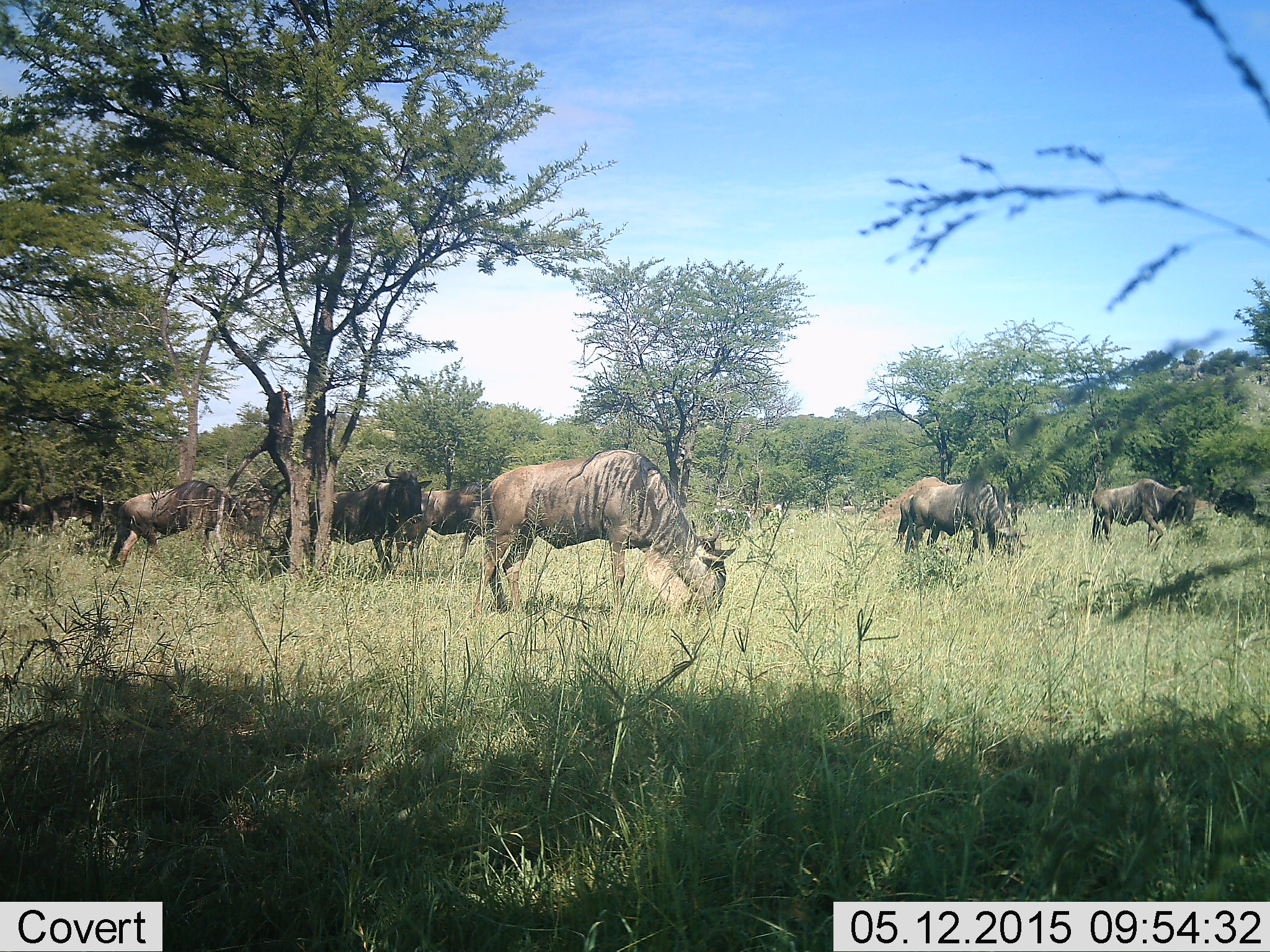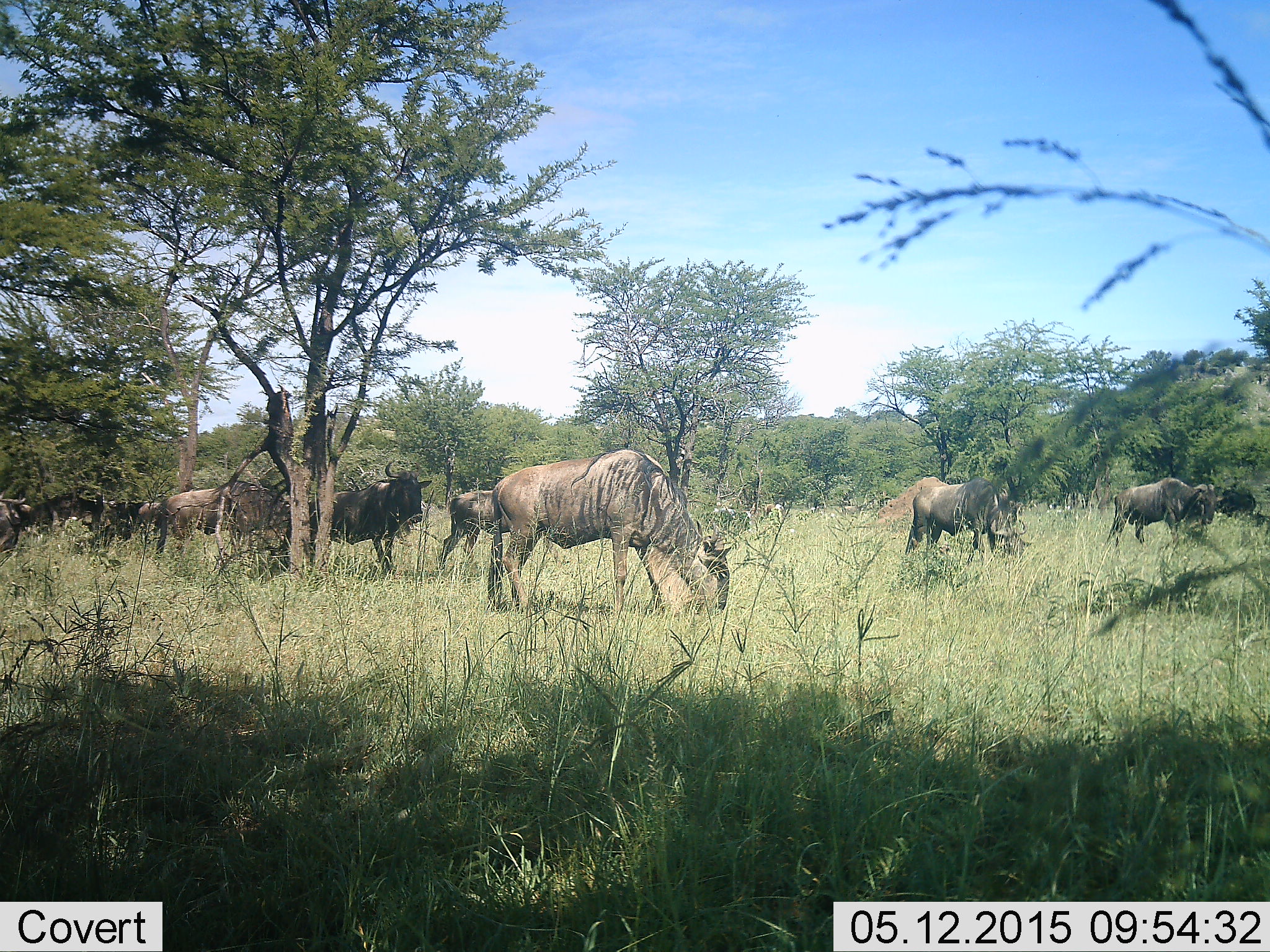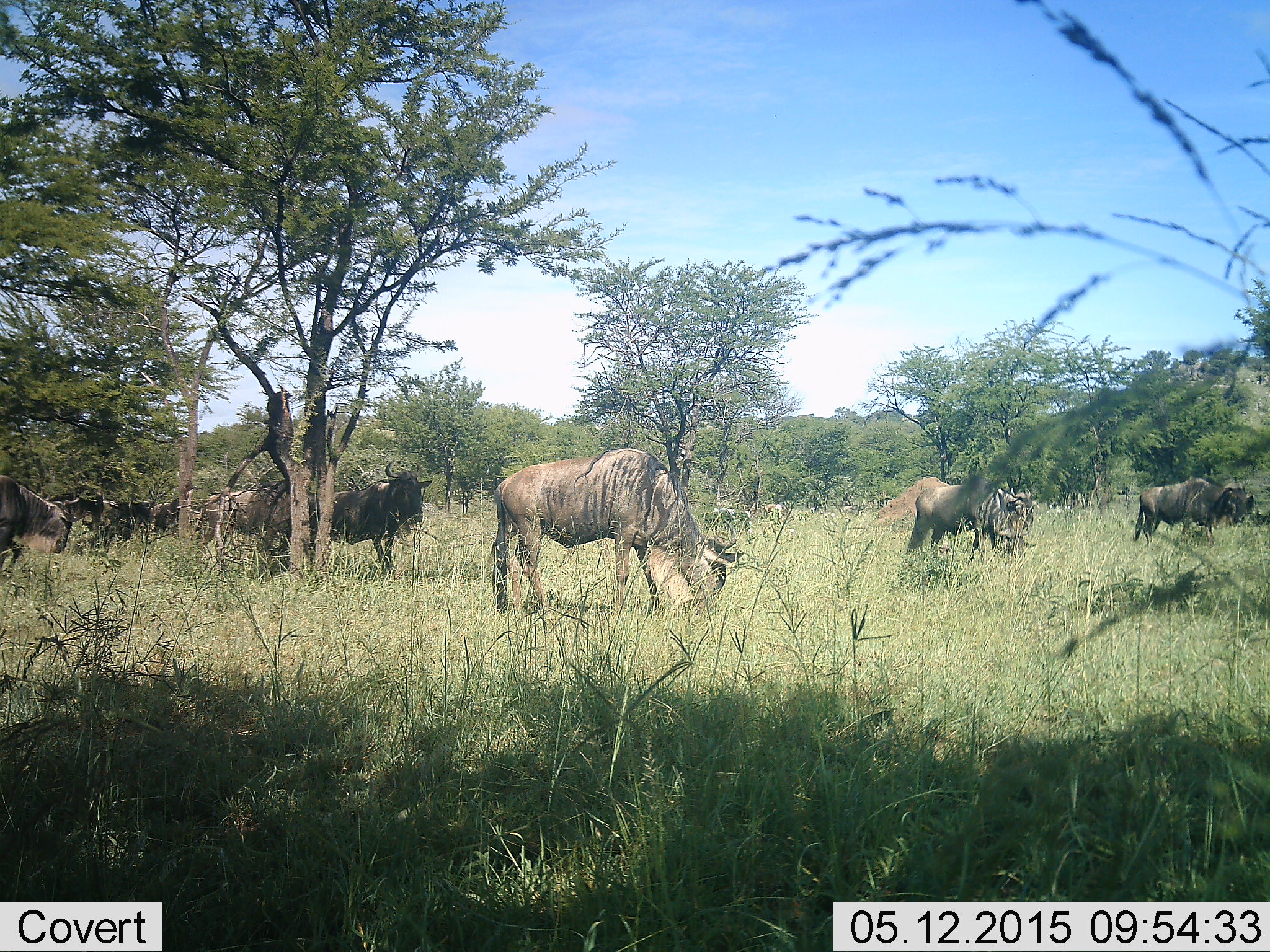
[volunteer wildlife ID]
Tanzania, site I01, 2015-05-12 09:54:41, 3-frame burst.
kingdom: Animalia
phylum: Chordata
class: Mammalia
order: Artiodactyla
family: Bovidae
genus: Connochaetes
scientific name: Connochaetes taurinus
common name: blue wildebeest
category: wildebeest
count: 9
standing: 50%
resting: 0%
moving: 50%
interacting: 0%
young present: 0%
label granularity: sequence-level